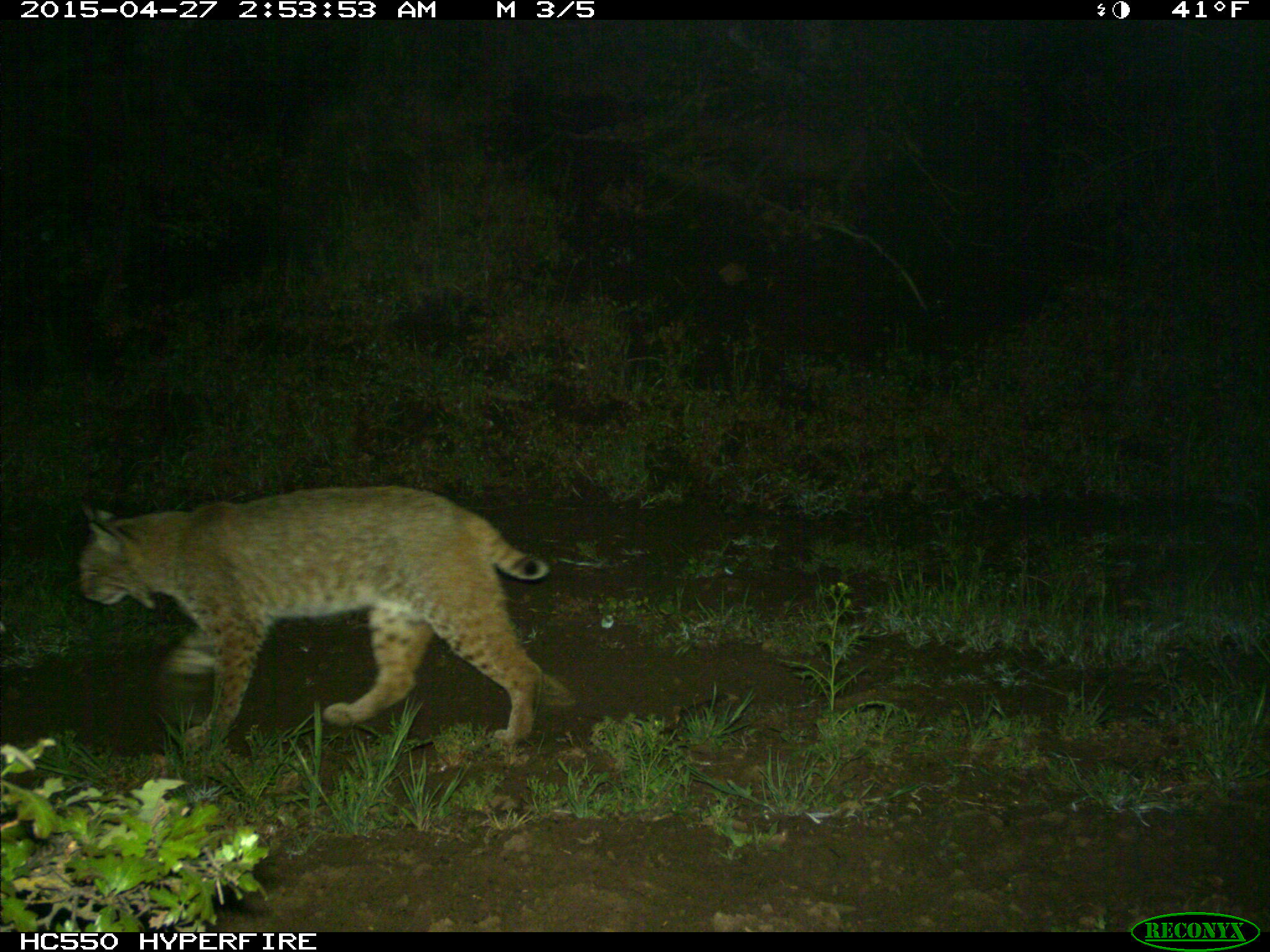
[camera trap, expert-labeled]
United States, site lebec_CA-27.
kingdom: Animalia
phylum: Chordata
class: Mammalia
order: Carnivora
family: Felidae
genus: Lynx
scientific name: Lynx rufus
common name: bobcat